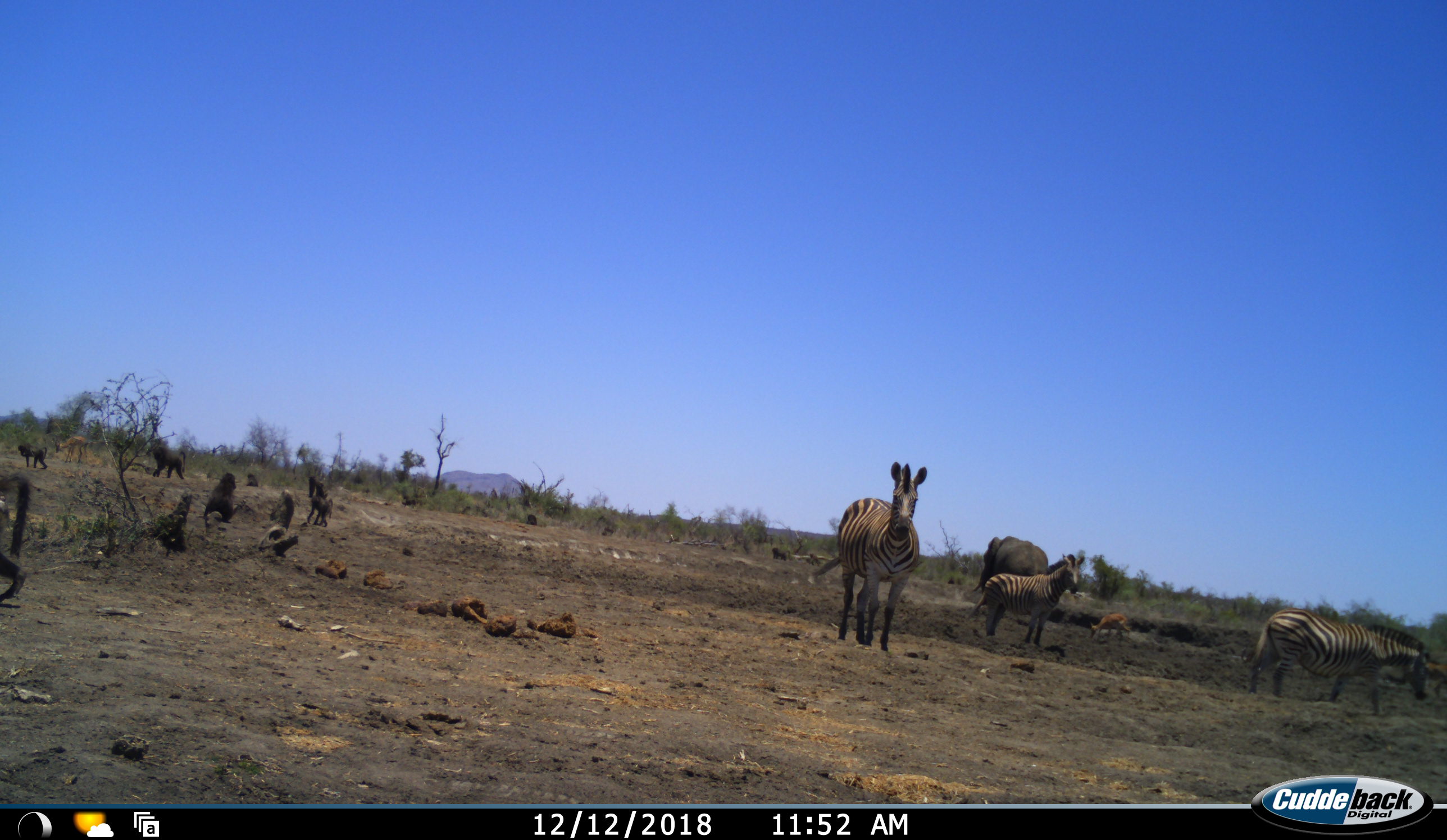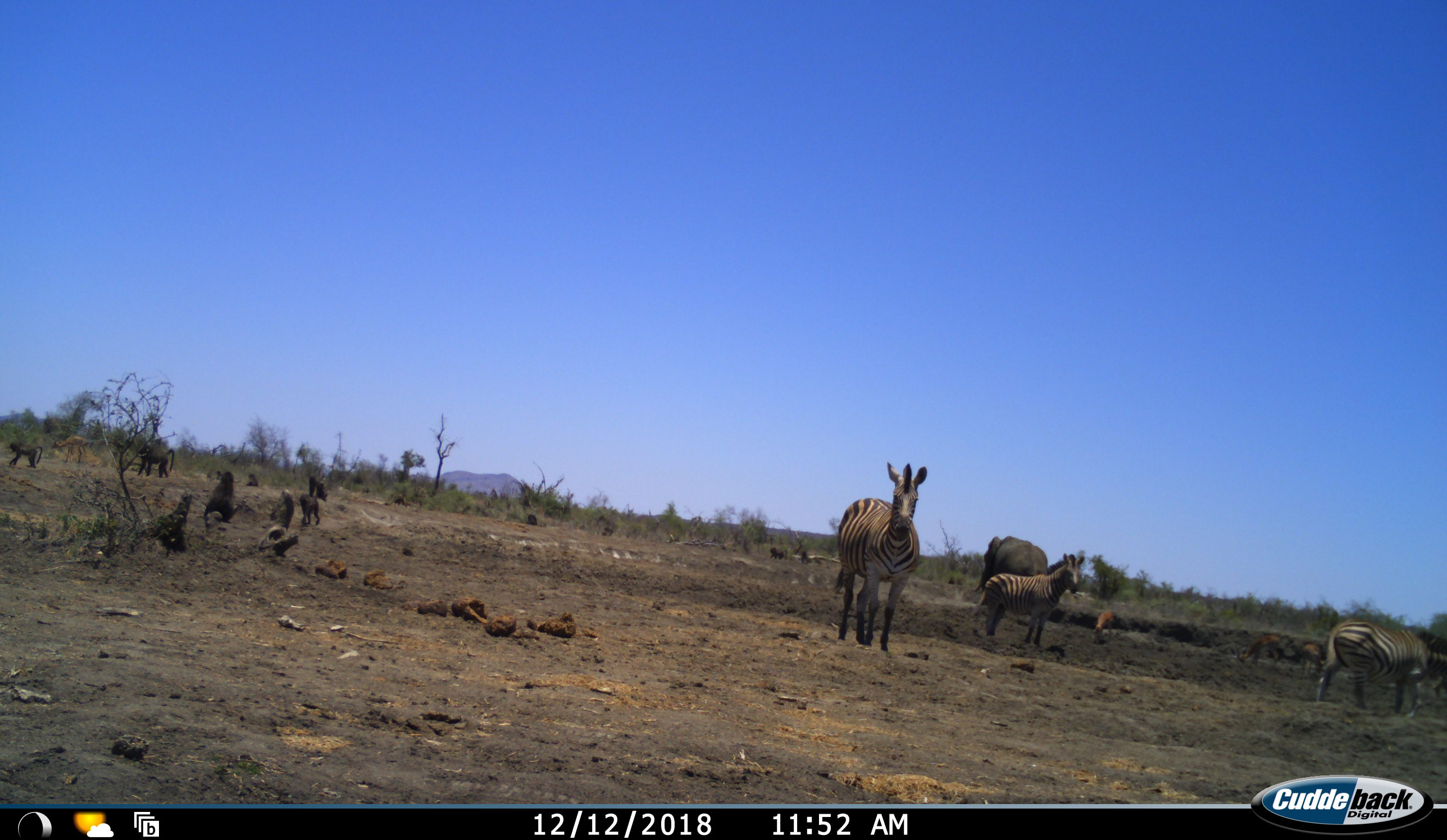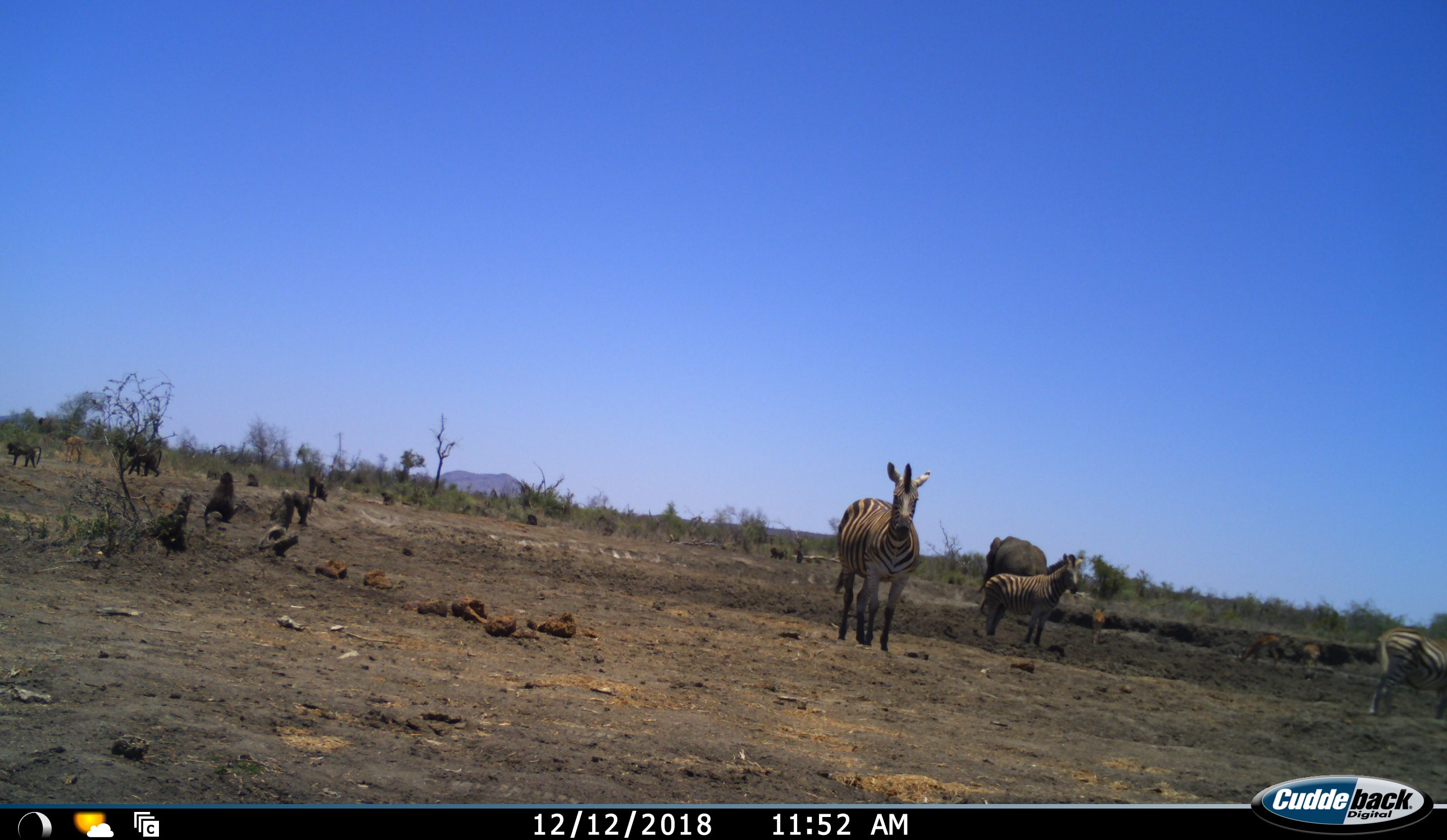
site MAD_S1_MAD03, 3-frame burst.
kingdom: Animalia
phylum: Chordata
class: Mammalia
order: Primates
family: Cercopithecidae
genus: Papio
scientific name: Papio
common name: baboon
Baboon (Papio), count 11-50. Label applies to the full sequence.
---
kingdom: Animalia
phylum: Chordata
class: Mammalia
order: Proboscidea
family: Elephantidae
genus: Loxodonta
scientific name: Loxodonta africana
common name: african bush elephant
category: elephant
Elephant (african bush elephant) (Loxodonta africana), count 1. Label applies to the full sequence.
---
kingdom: Animalia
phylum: Chordata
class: Mammalia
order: Perissodactyla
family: Equidae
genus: Equus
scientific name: Equus quagga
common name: plains zebra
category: zebraplains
Zebraplains (plains zebra) (Equus quagga), count 3. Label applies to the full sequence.